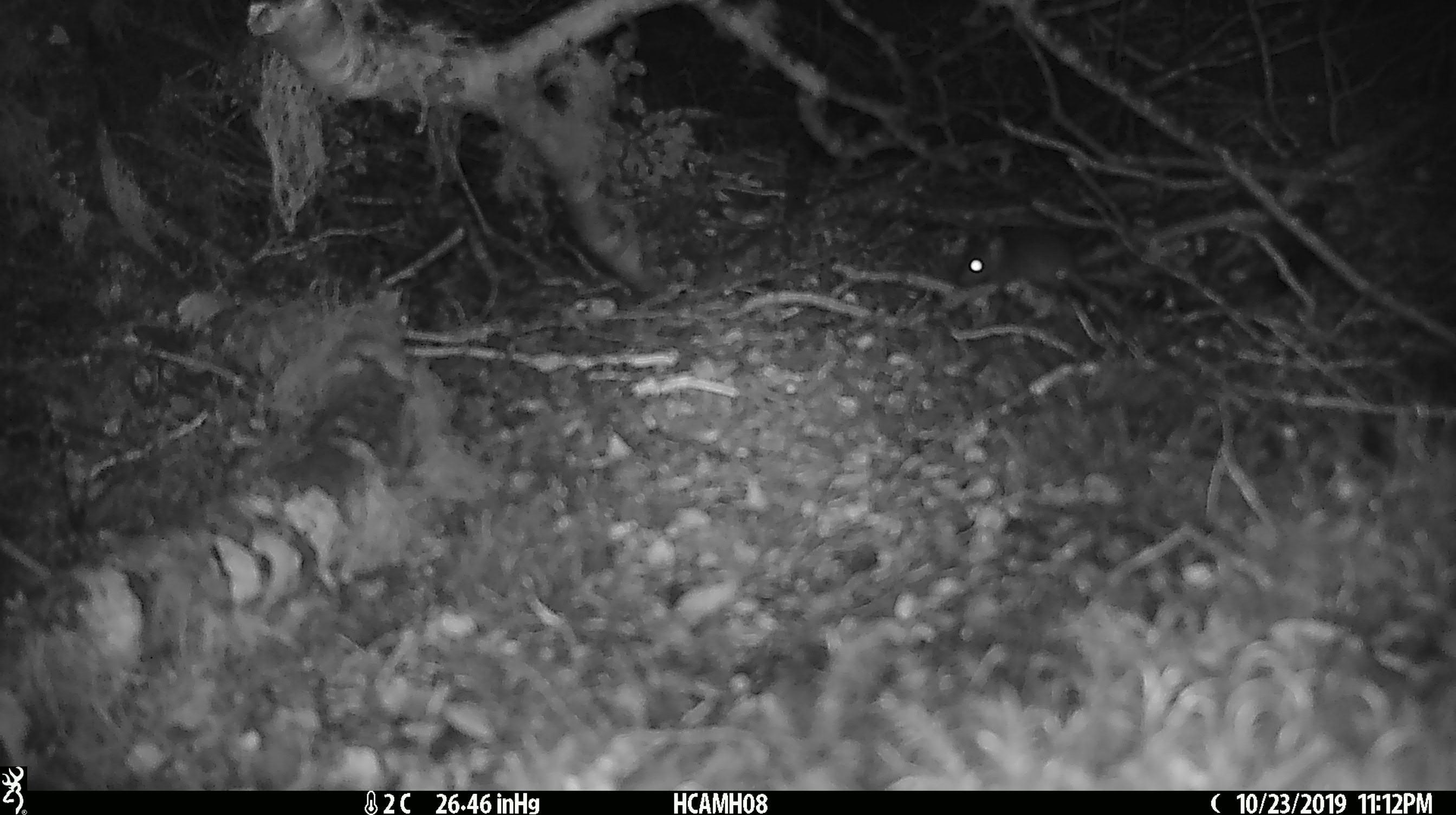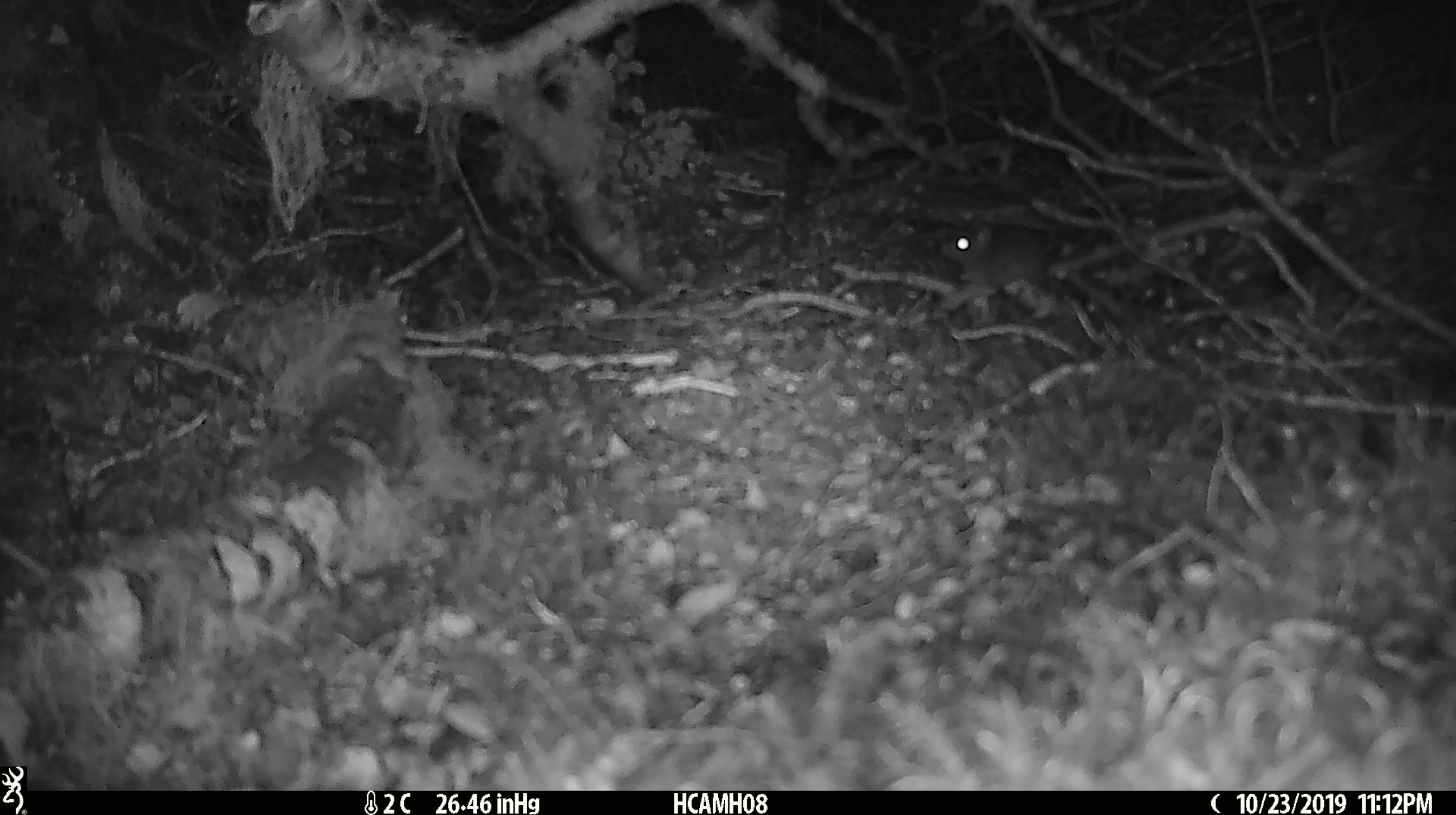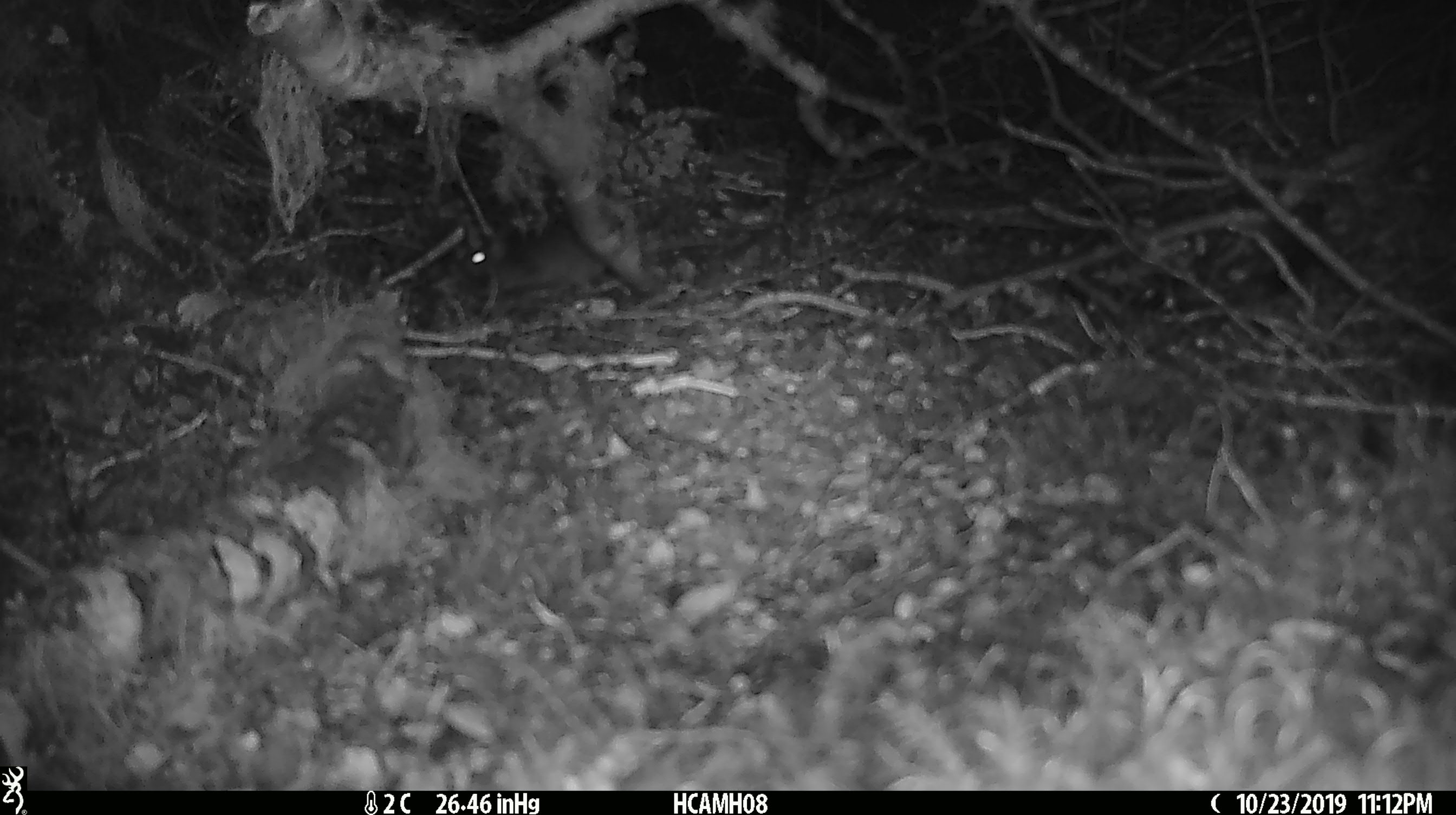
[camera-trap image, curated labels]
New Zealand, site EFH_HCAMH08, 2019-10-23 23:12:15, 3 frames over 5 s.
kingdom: Animalia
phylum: Chordata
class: Mammalia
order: Rodentia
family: Muridae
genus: Mus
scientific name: Mus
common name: mouse